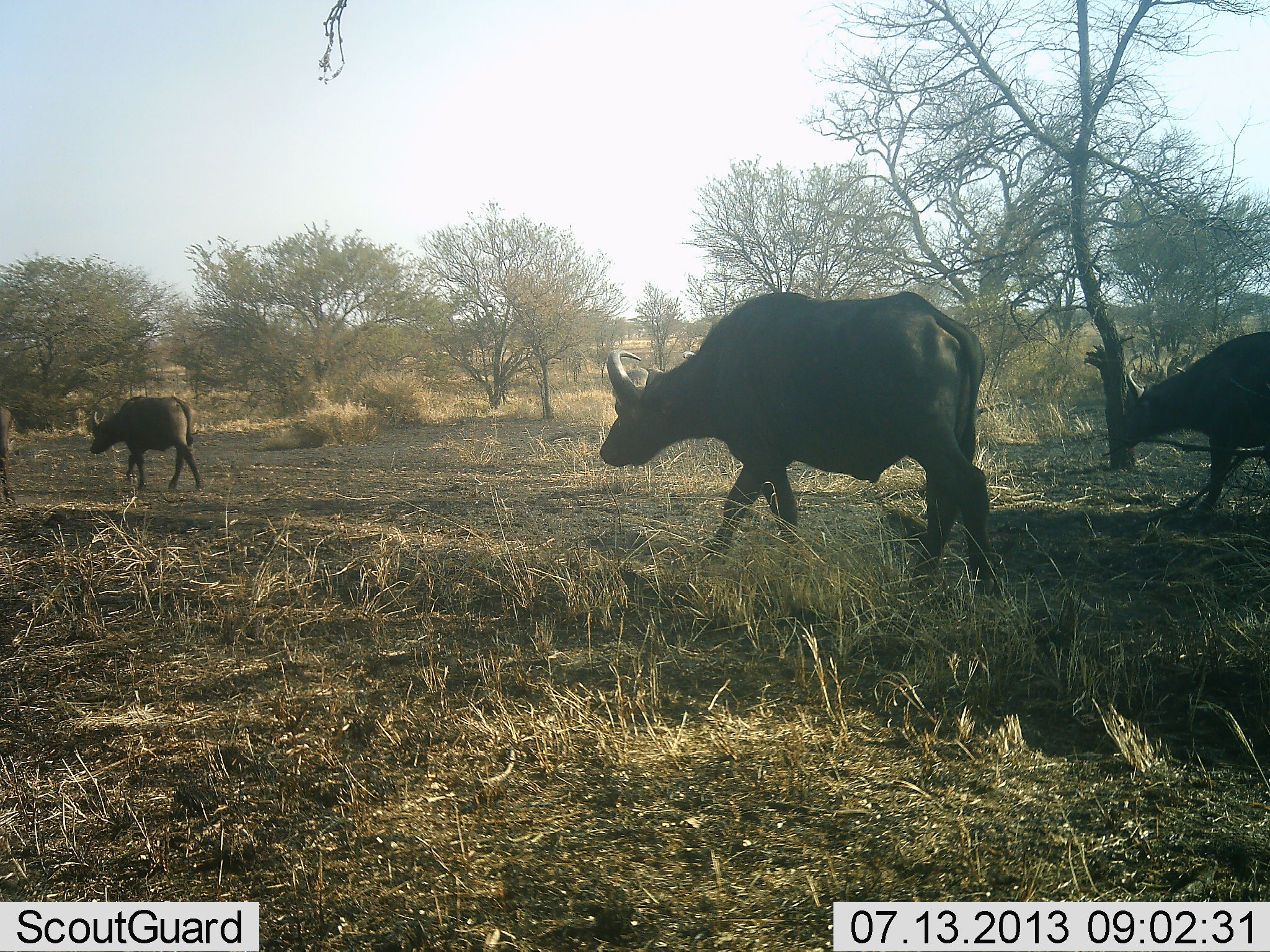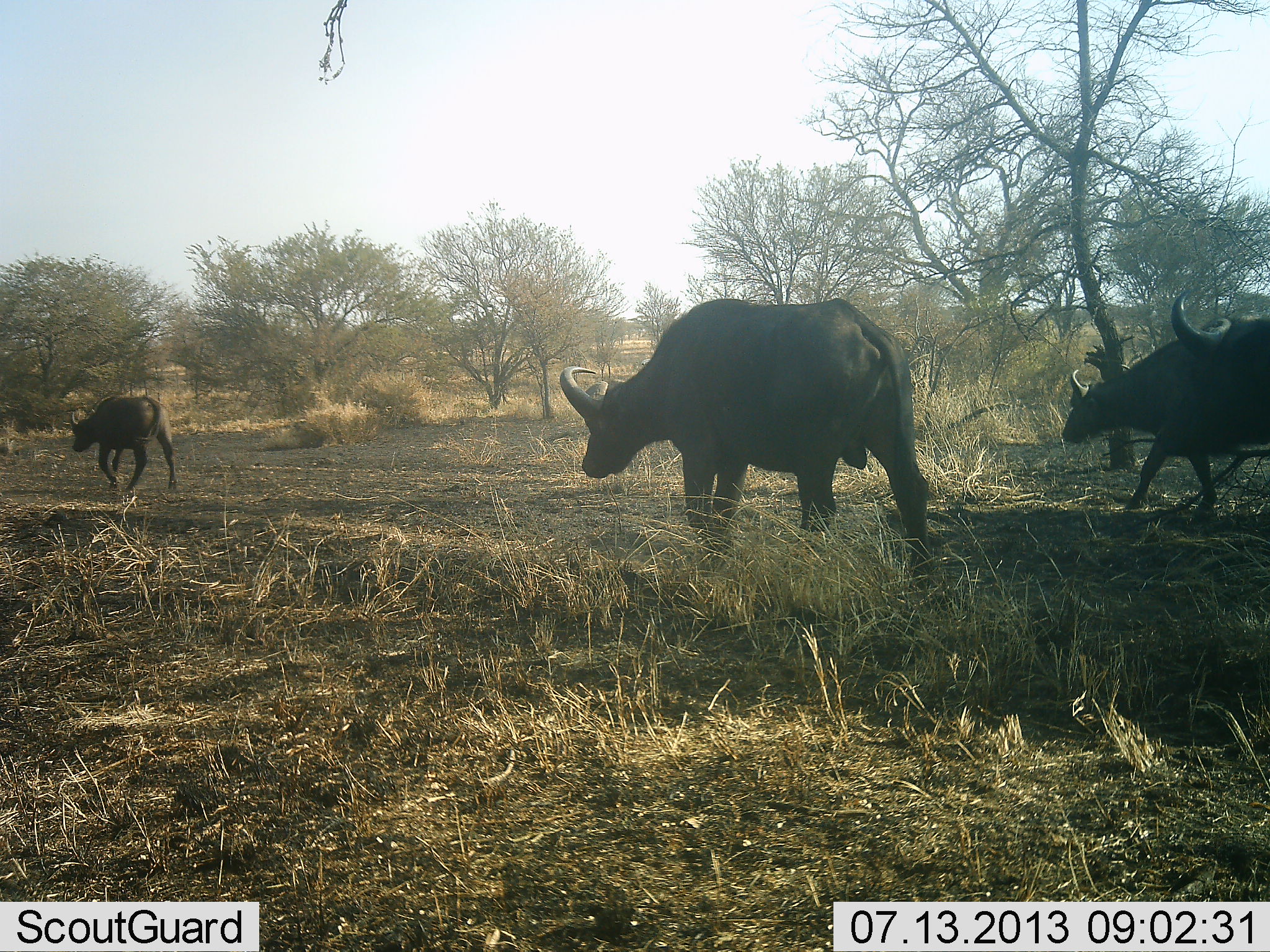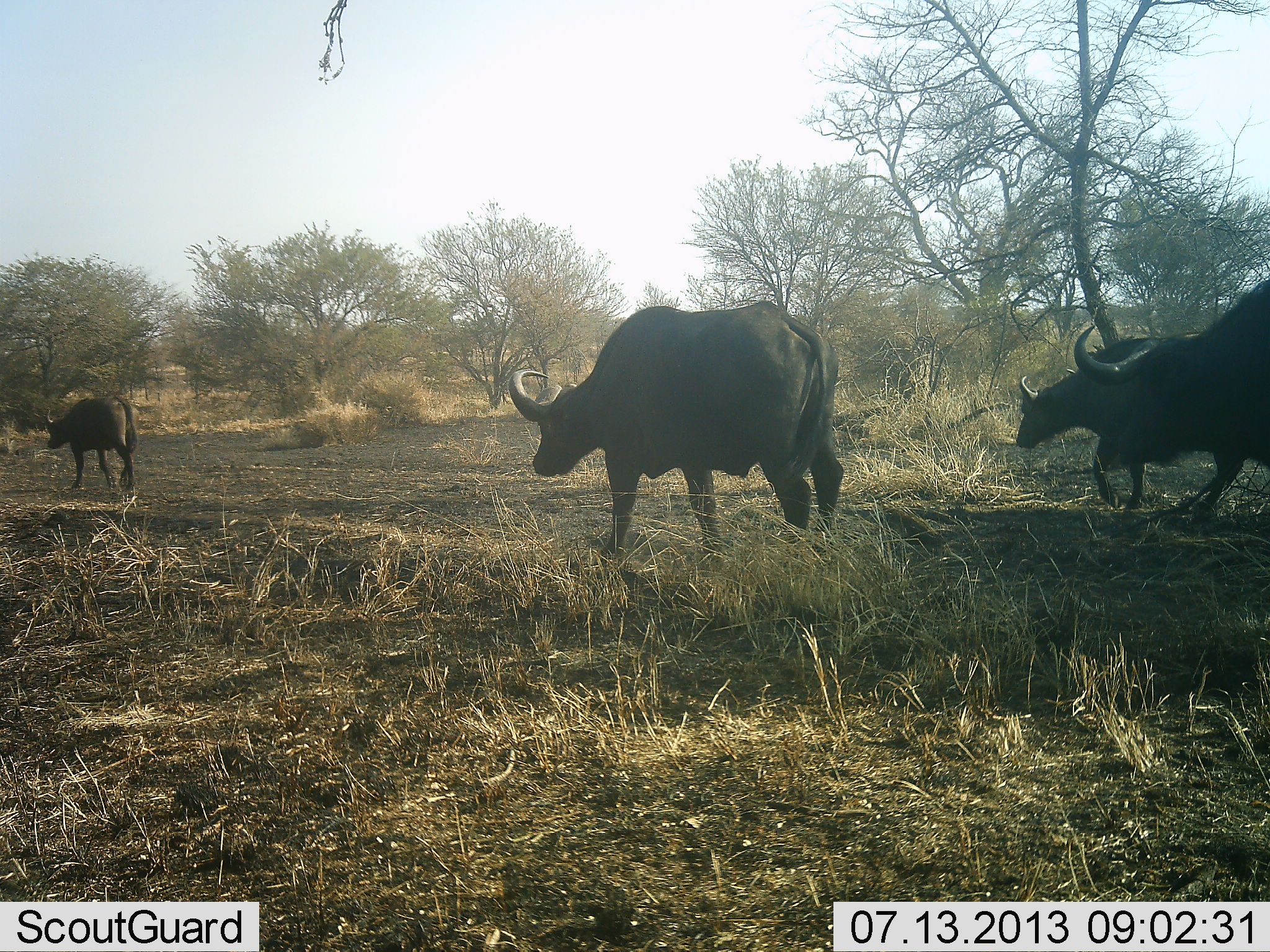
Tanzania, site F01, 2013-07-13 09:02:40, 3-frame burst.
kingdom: Animalia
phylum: Chordata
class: Mammalia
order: Artiodactyla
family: Bovidae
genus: Syncerus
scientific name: Syncerus caffer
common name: cape buffalo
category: buffalo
Buffalo (cape buffalo) (Syncerus caffer), count 4. Behavior (volunteer vote fractions): standing 0%, resting 0%, moving 100%, interacting 0%. Young present (vote fraction): 14%. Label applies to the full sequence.